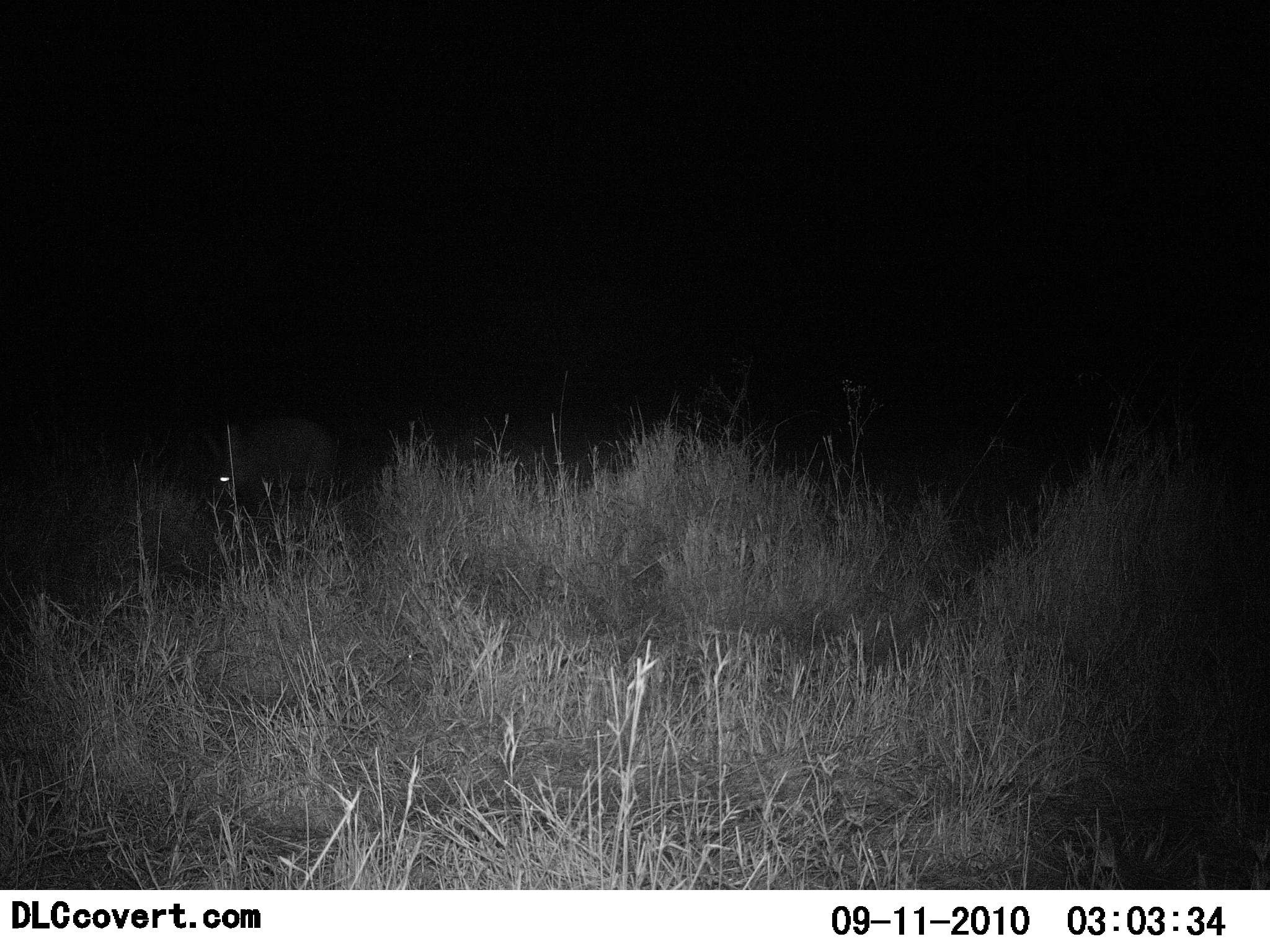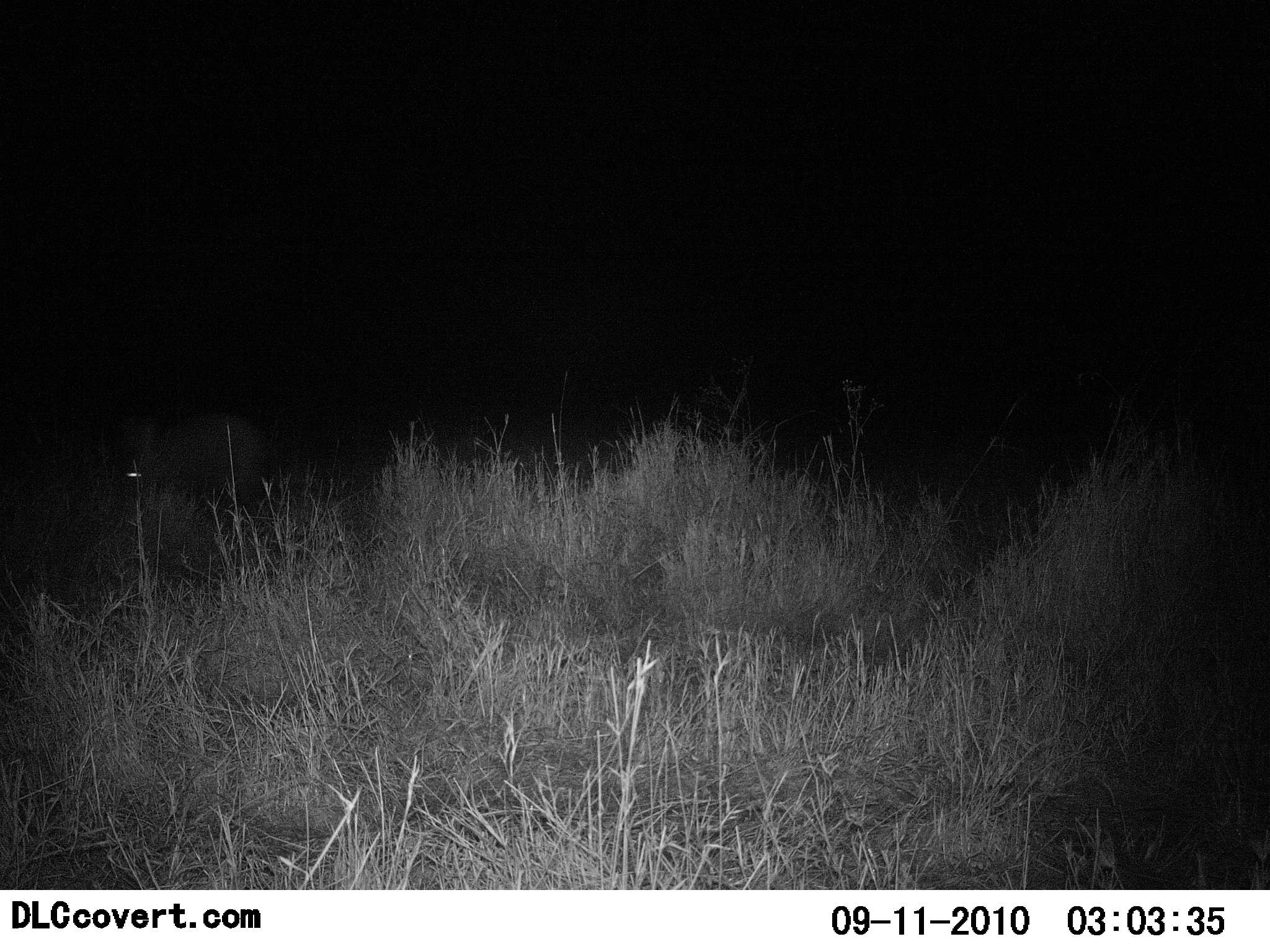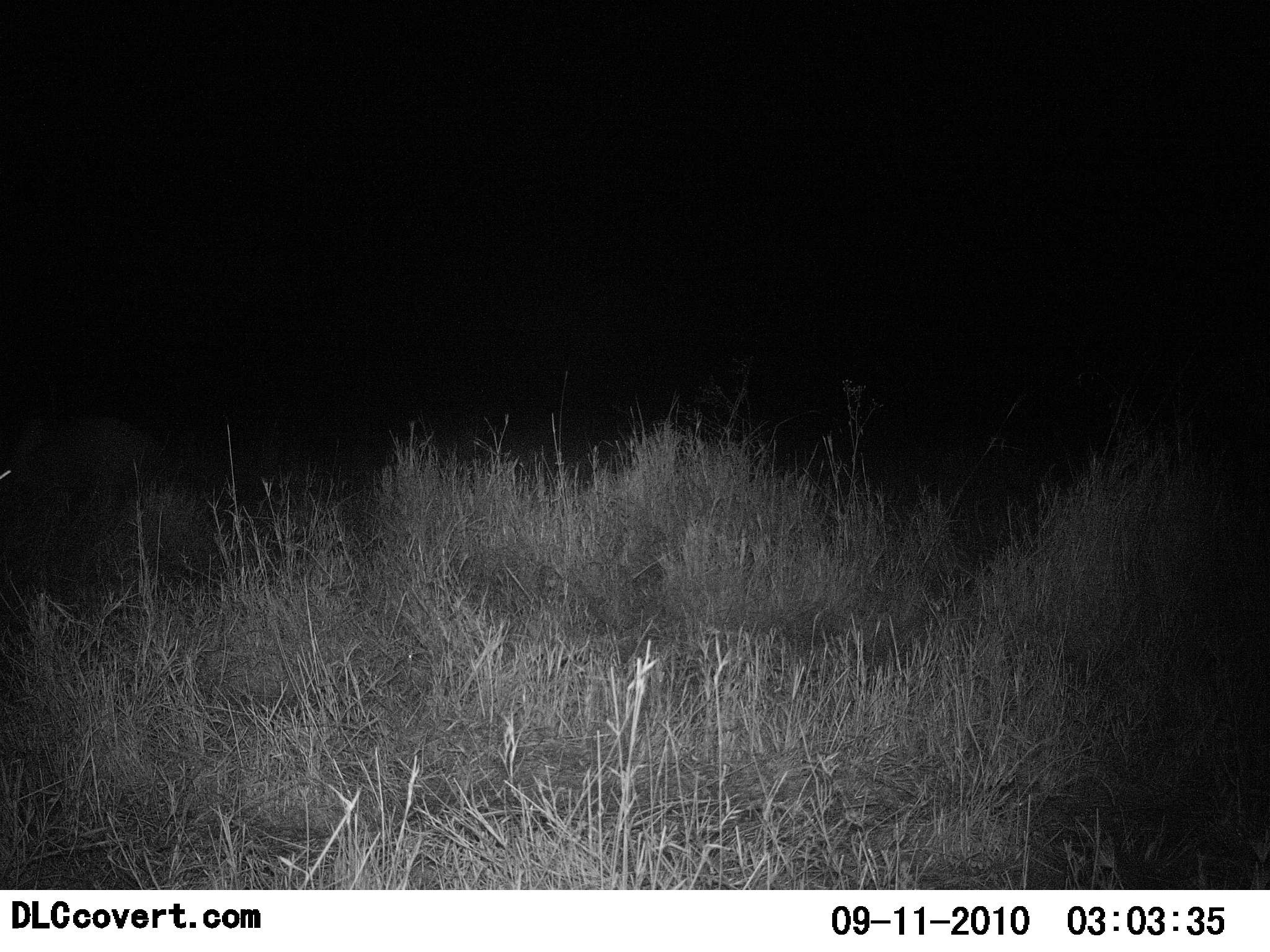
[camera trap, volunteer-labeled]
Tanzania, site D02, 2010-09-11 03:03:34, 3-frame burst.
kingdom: Animalia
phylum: Chordata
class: Mammalia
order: Tubulidentata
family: Orycteropodidae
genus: Orycteropus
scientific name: Orycteropus afer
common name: aardvark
Aardvark (Orycteropus afer), count 1. Behavior (volunteer vote fractions): standing 0%, resting 0%, moving 100%, interacting 0%. Young present (vote fraction): 0%. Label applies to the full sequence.